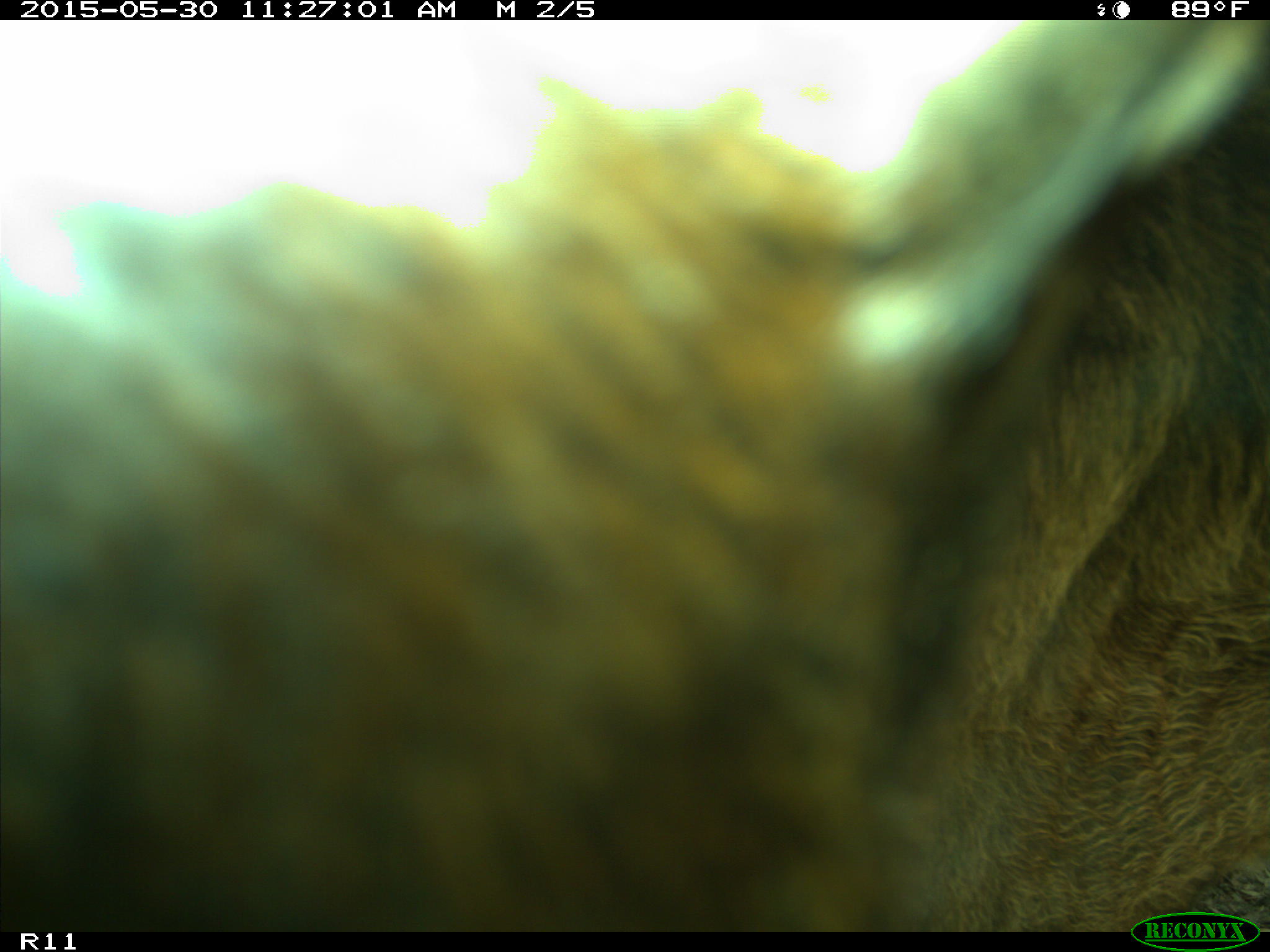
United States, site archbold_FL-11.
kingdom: Animalia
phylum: Chordata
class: Mammalia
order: Artiodactyla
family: Bovidae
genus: Bos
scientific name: Bos taurus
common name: domestic cow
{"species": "Bos taurus (domestic cow)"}